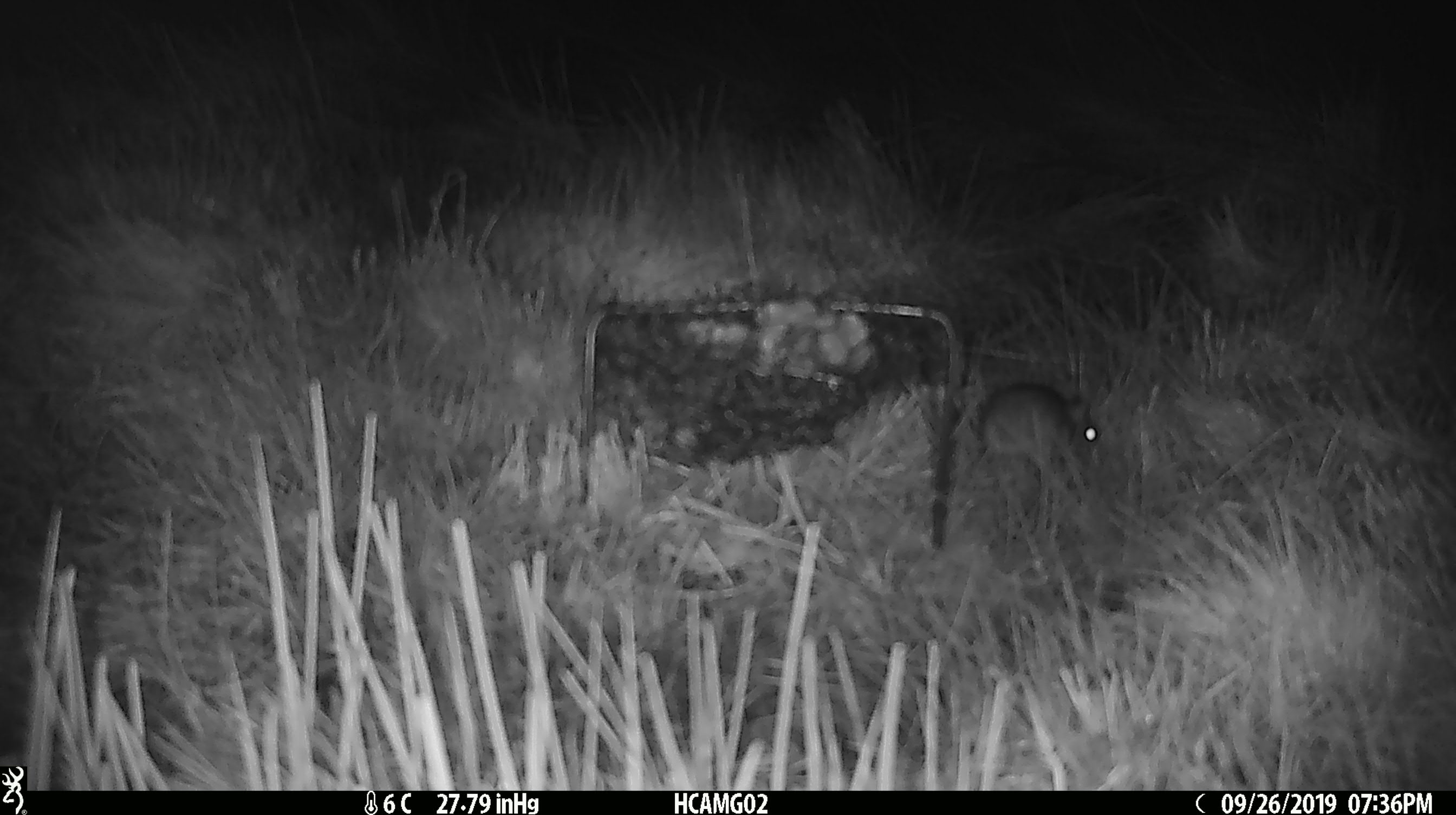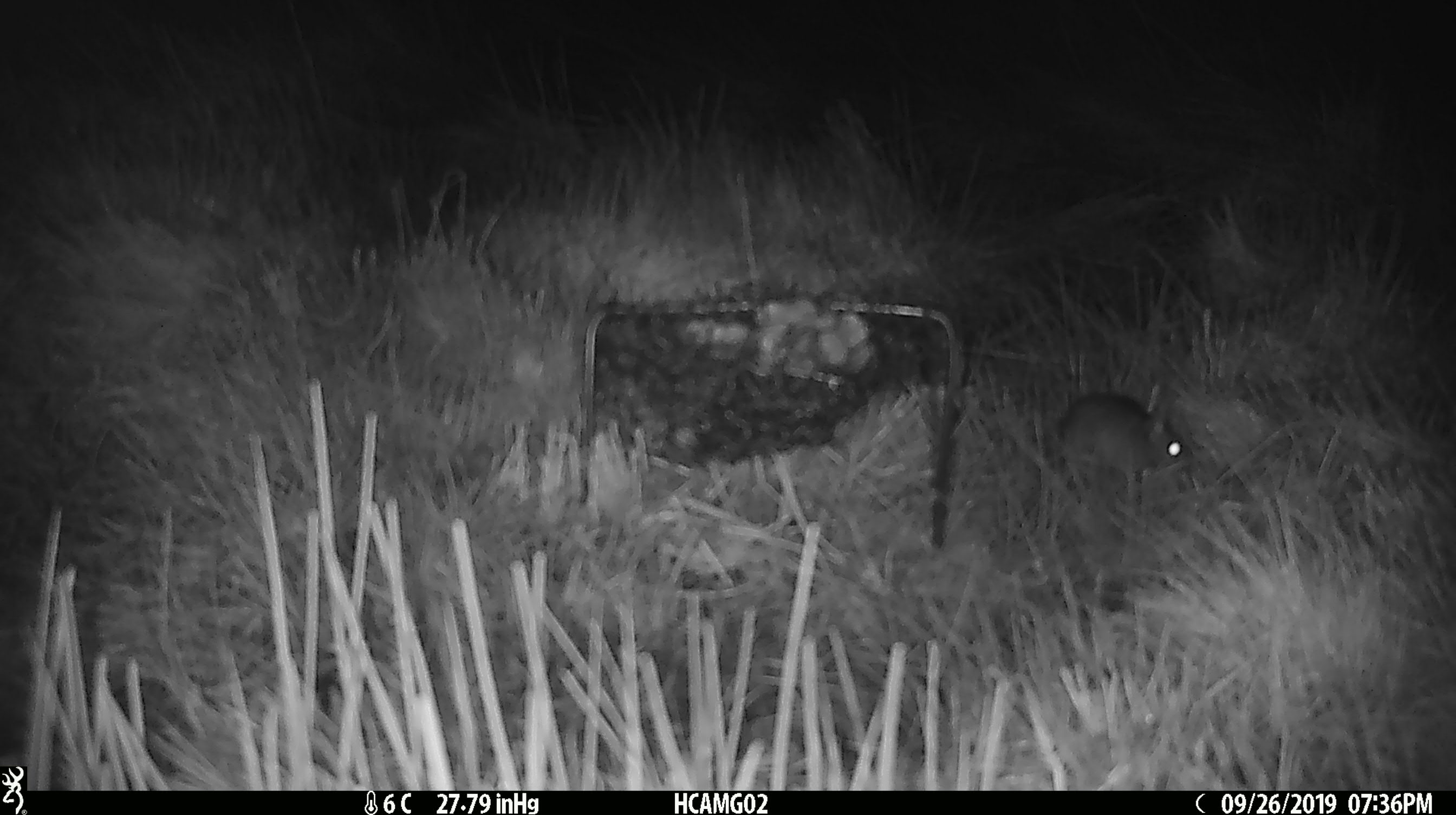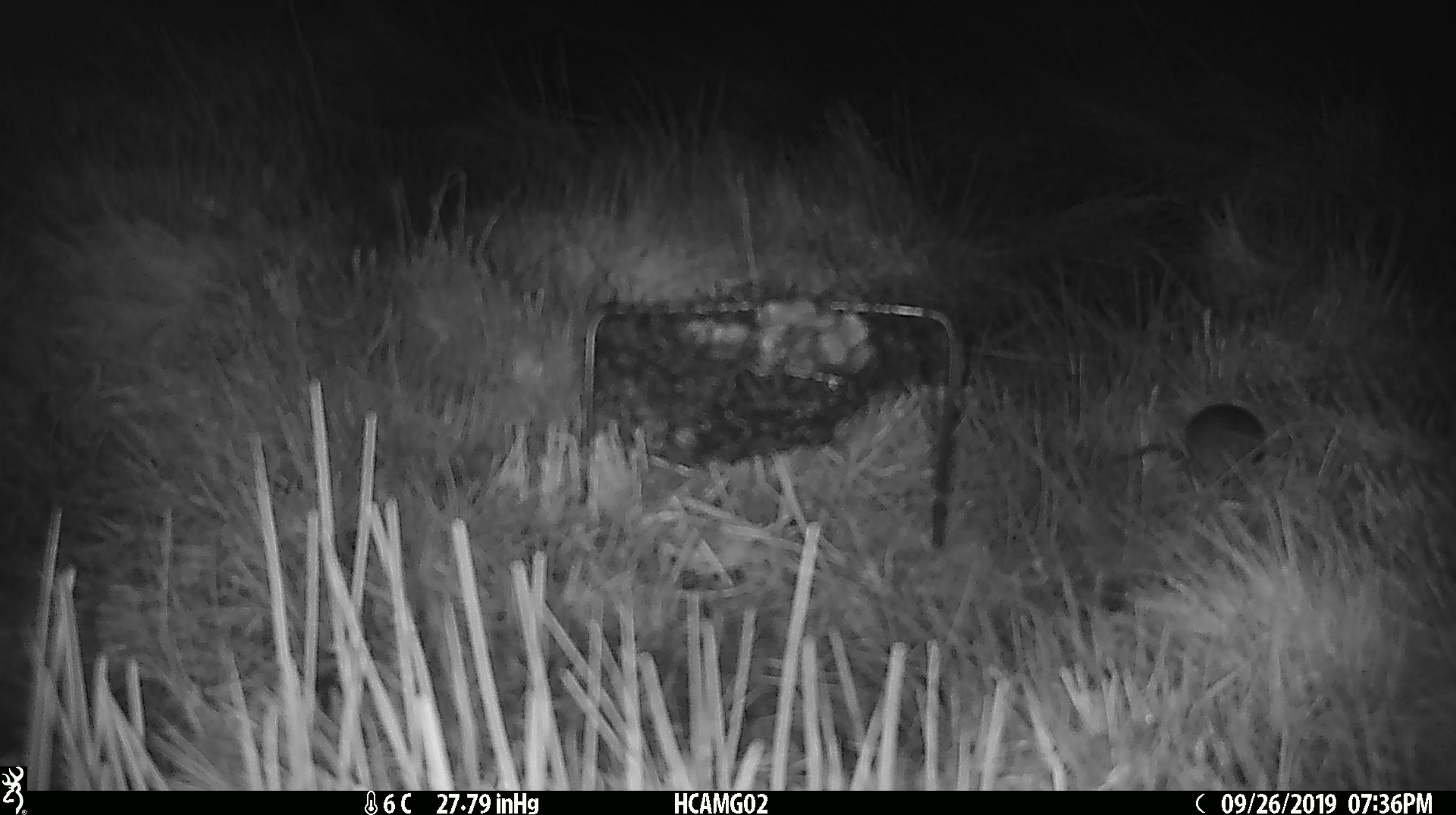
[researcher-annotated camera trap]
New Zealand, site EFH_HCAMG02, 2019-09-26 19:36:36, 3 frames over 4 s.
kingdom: Animalia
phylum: Chordata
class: Mammalia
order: Rodentia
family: Muridae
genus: Mus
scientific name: Mus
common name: mouse